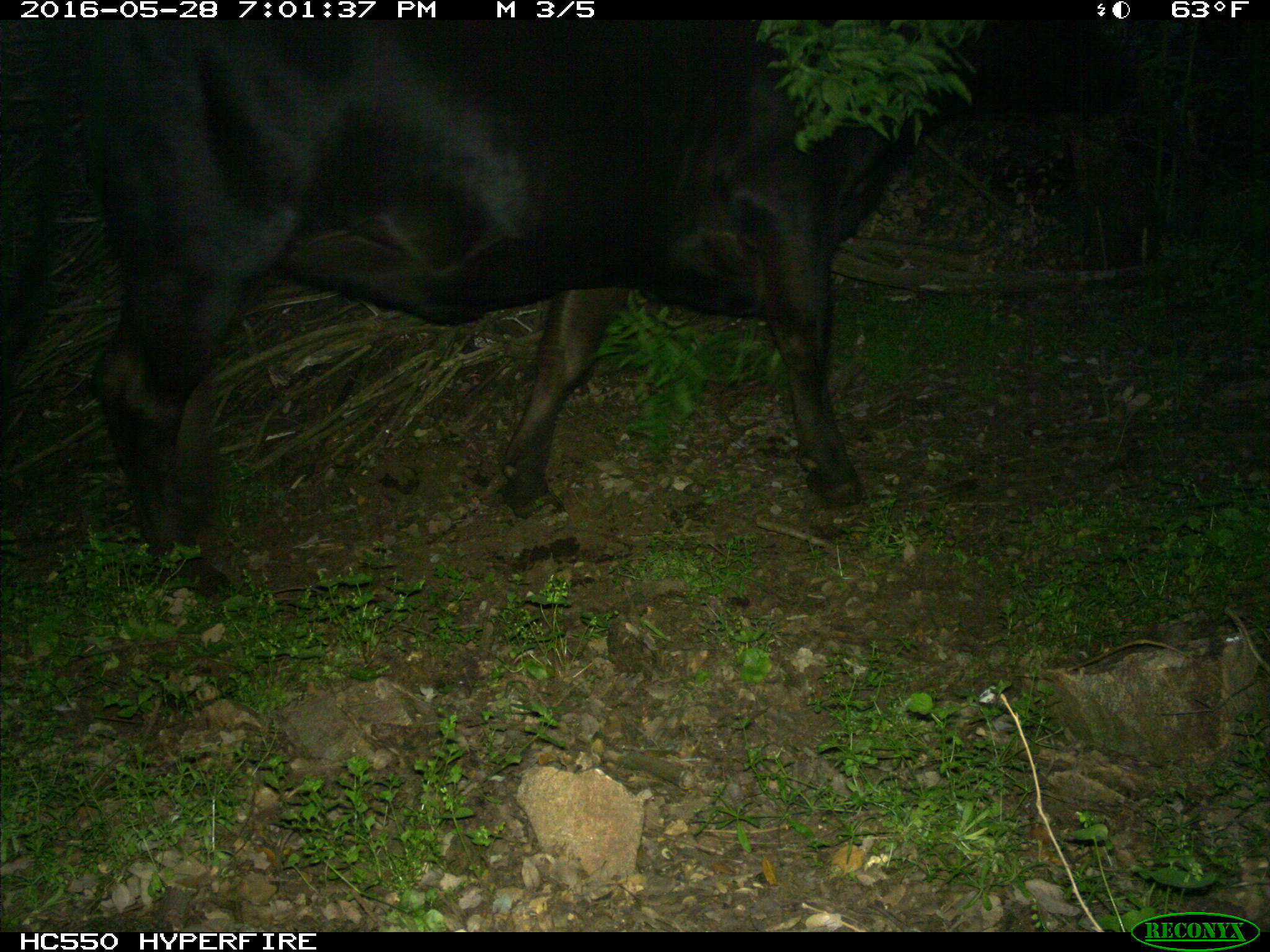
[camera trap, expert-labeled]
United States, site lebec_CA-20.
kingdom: Animalia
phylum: Chordata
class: Mammalia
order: Carnivora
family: Ursidae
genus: Ursus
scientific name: Ursus americanus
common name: american black bear